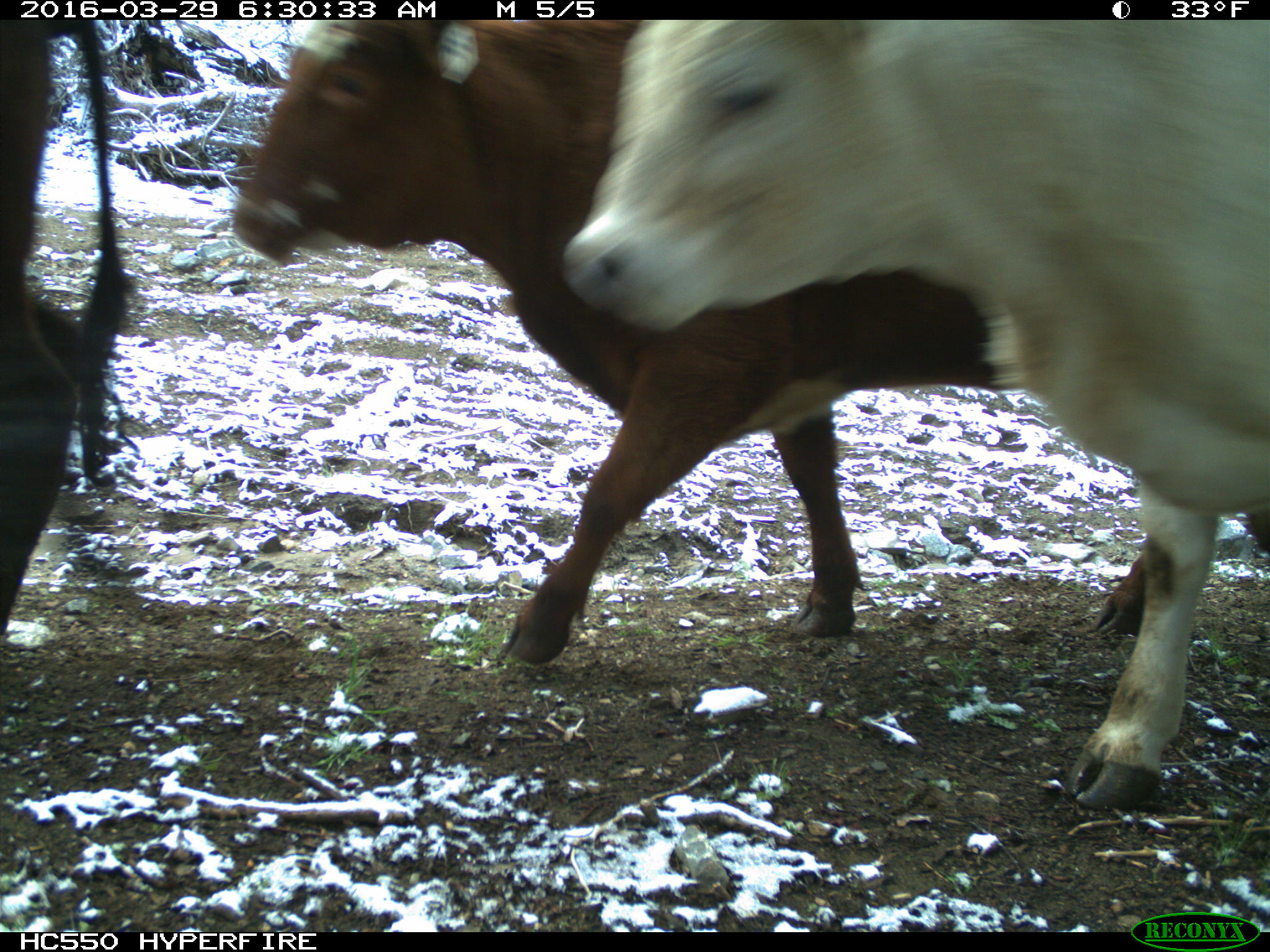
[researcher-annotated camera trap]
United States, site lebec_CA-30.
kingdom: Animalia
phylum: Chordata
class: Mammalia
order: Artiodactyla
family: Bovidae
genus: Bos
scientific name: Bos taurus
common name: domestic cow